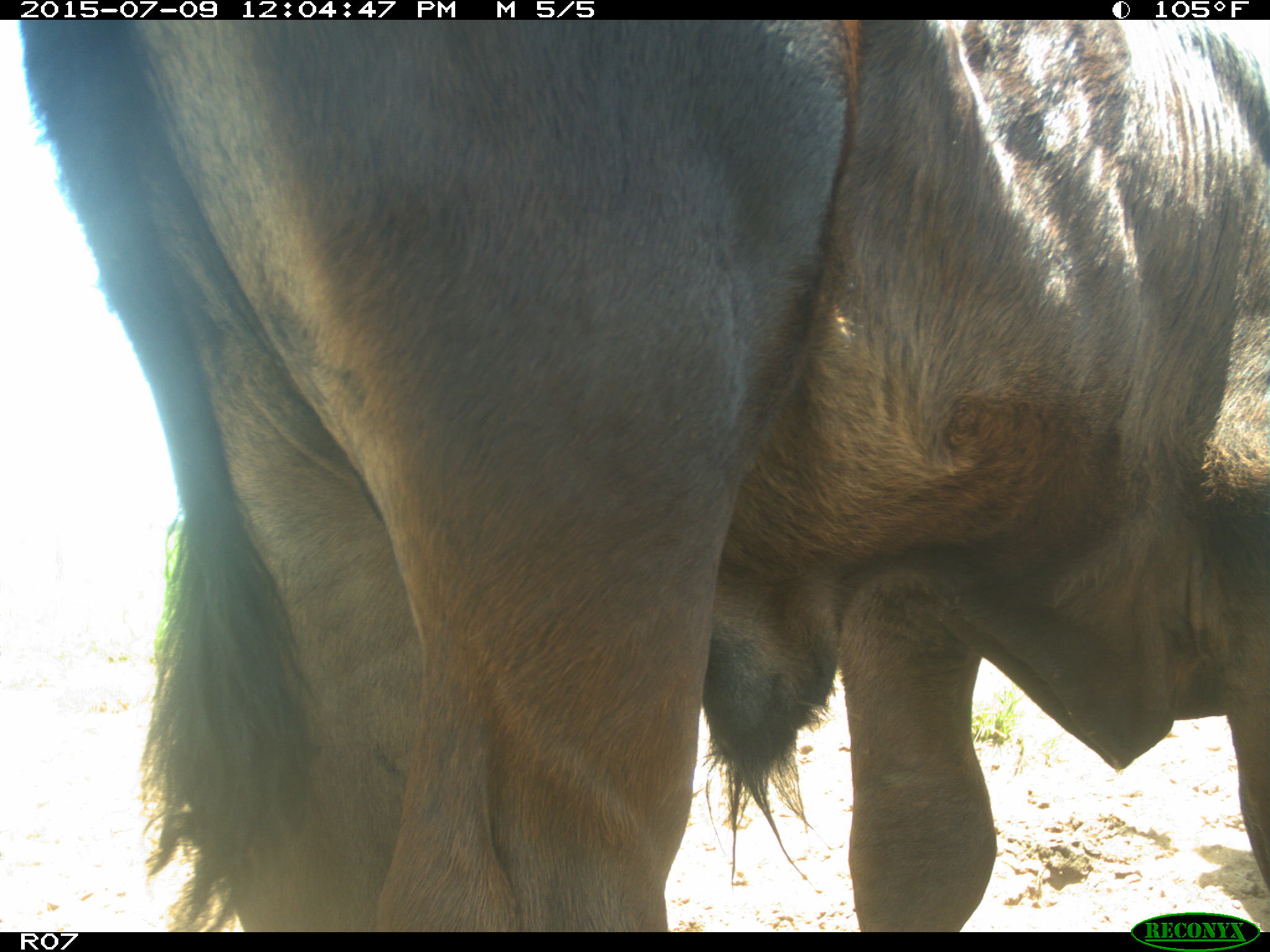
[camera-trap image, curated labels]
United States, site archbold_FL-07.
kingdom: Animalia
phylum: Chordata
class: Mammalia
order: Artiodactyla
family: Bovidae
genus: Bos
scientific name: Bos taurus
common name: domestic cow